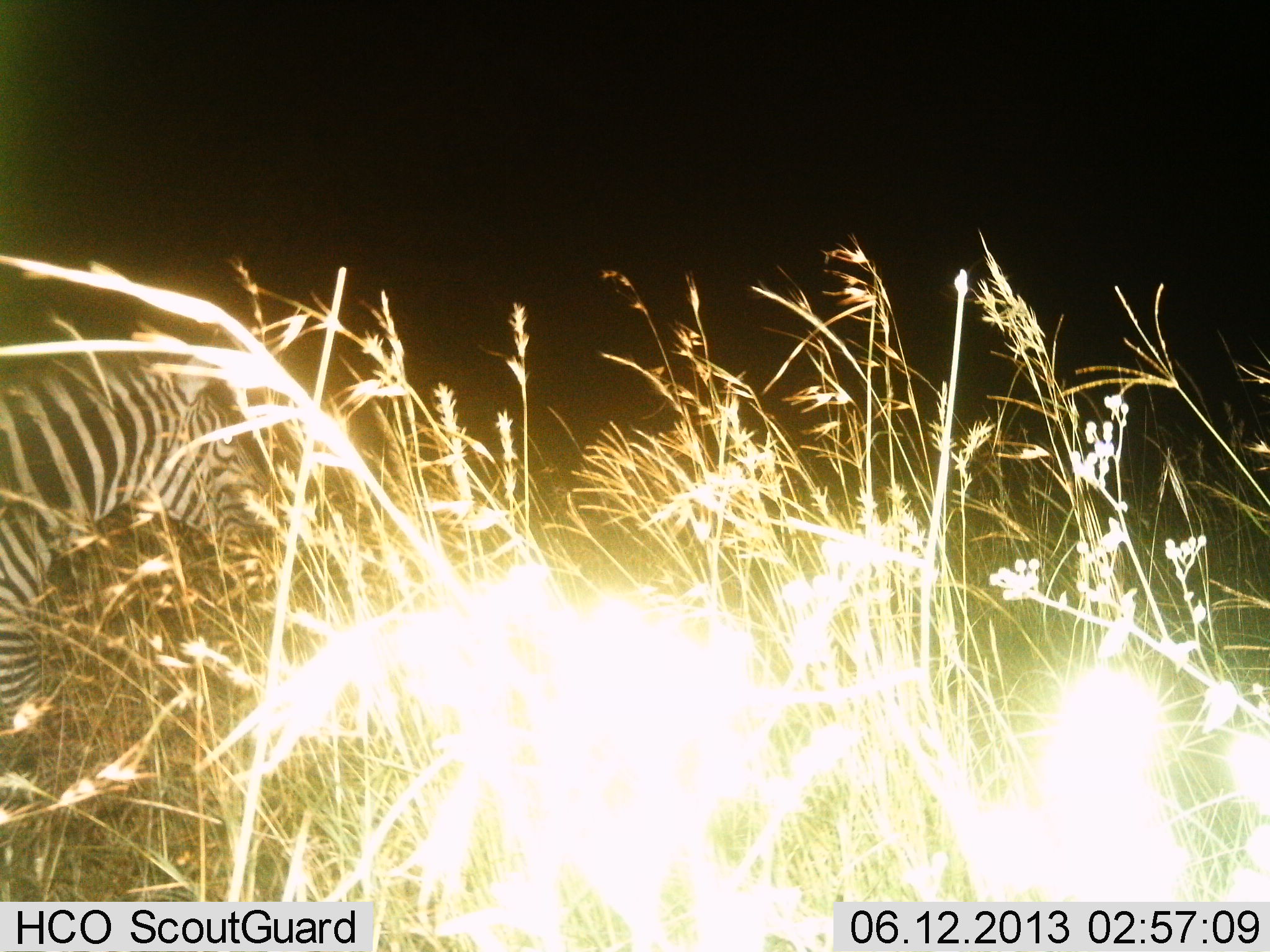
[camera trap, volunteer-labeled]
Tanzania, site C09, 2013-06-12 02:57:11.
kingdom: Animalia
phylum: Chordata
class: Mammalia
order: Perissodactyla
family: Equidae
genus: Equus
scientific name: Equus quagga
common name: plains zebra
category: zebra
Zebra (plains zebra) (Equus quagga), count 1. Behavior (volunteer vote fractions): standing 60%, resting 0%, moving 40%, interacting 0%. Young present (vote fraction): 0%. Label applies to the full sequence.